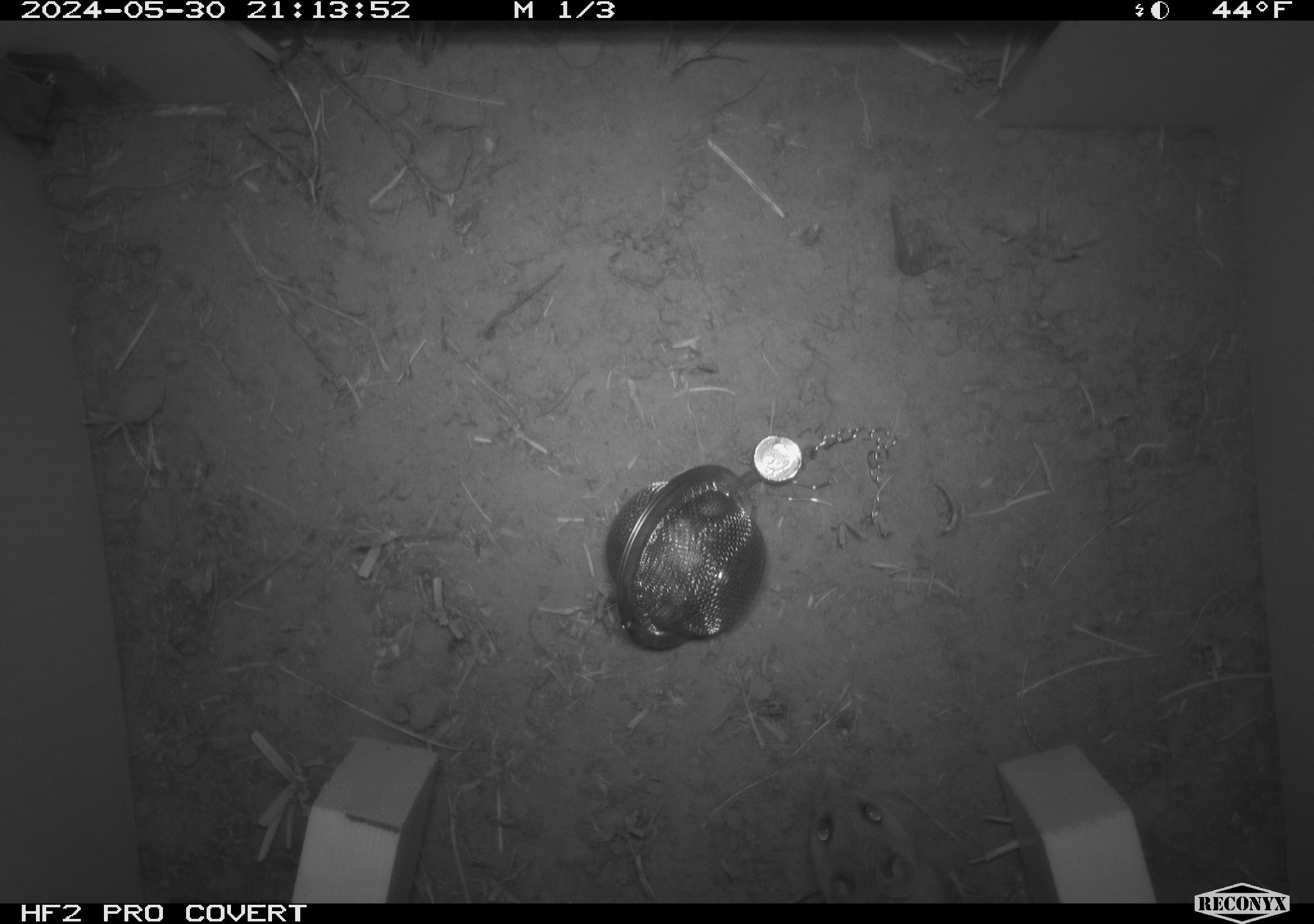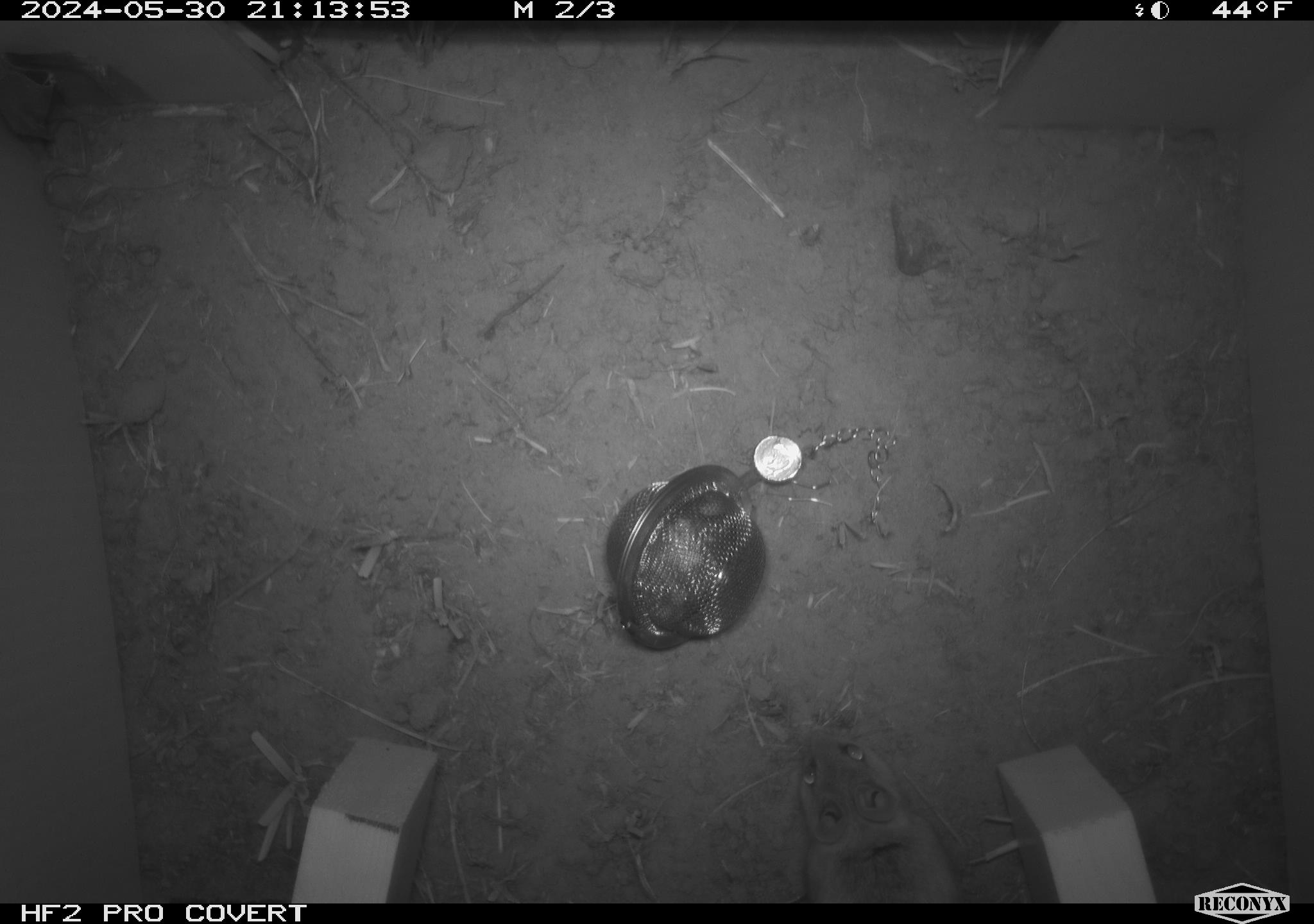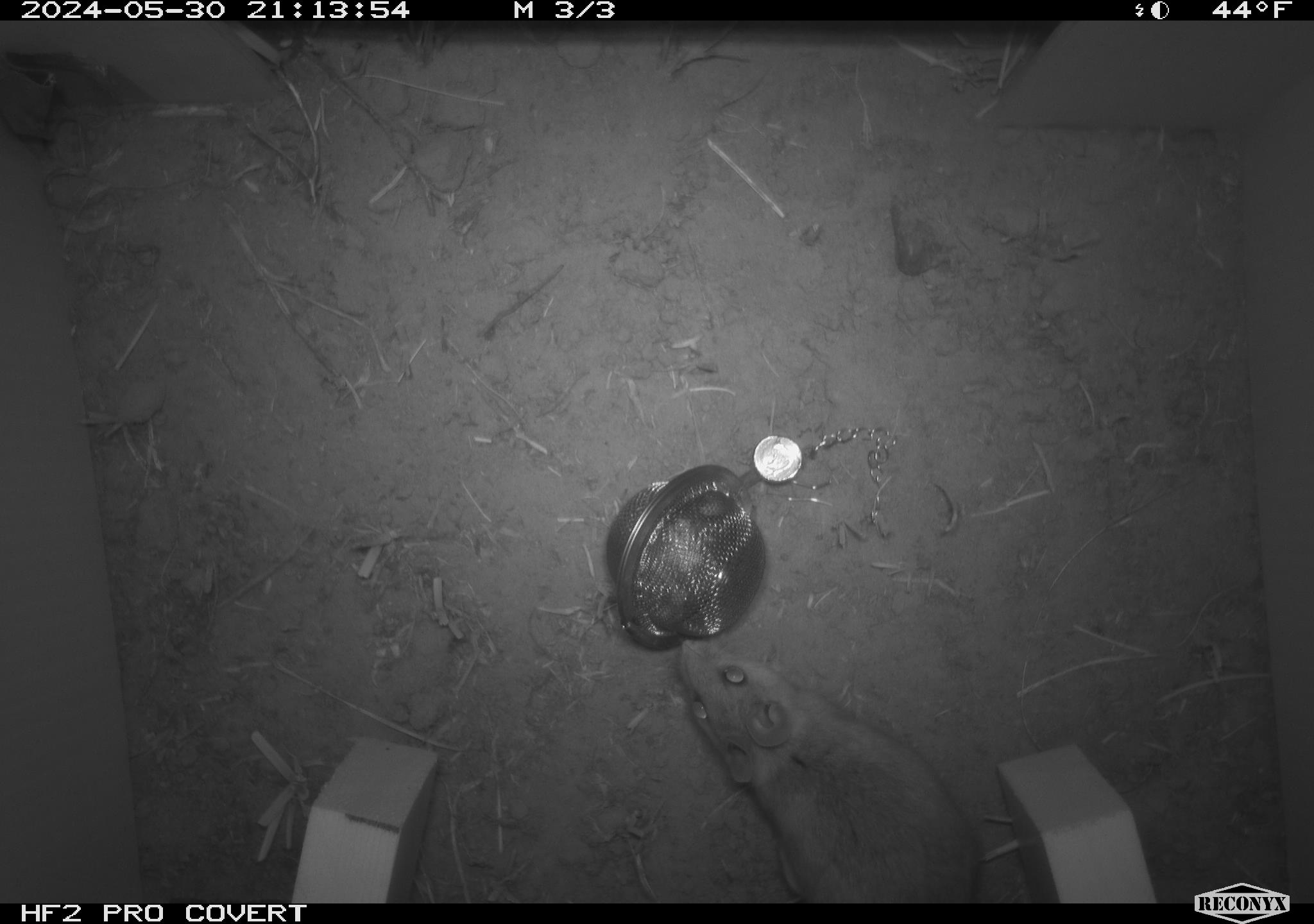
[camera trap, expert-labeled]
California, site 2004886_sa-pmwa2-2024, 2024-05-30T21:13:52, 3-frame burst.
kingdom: Animalia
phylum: Chordata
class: Mammalia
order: Rodentia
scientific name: Rodentia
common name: mouse species